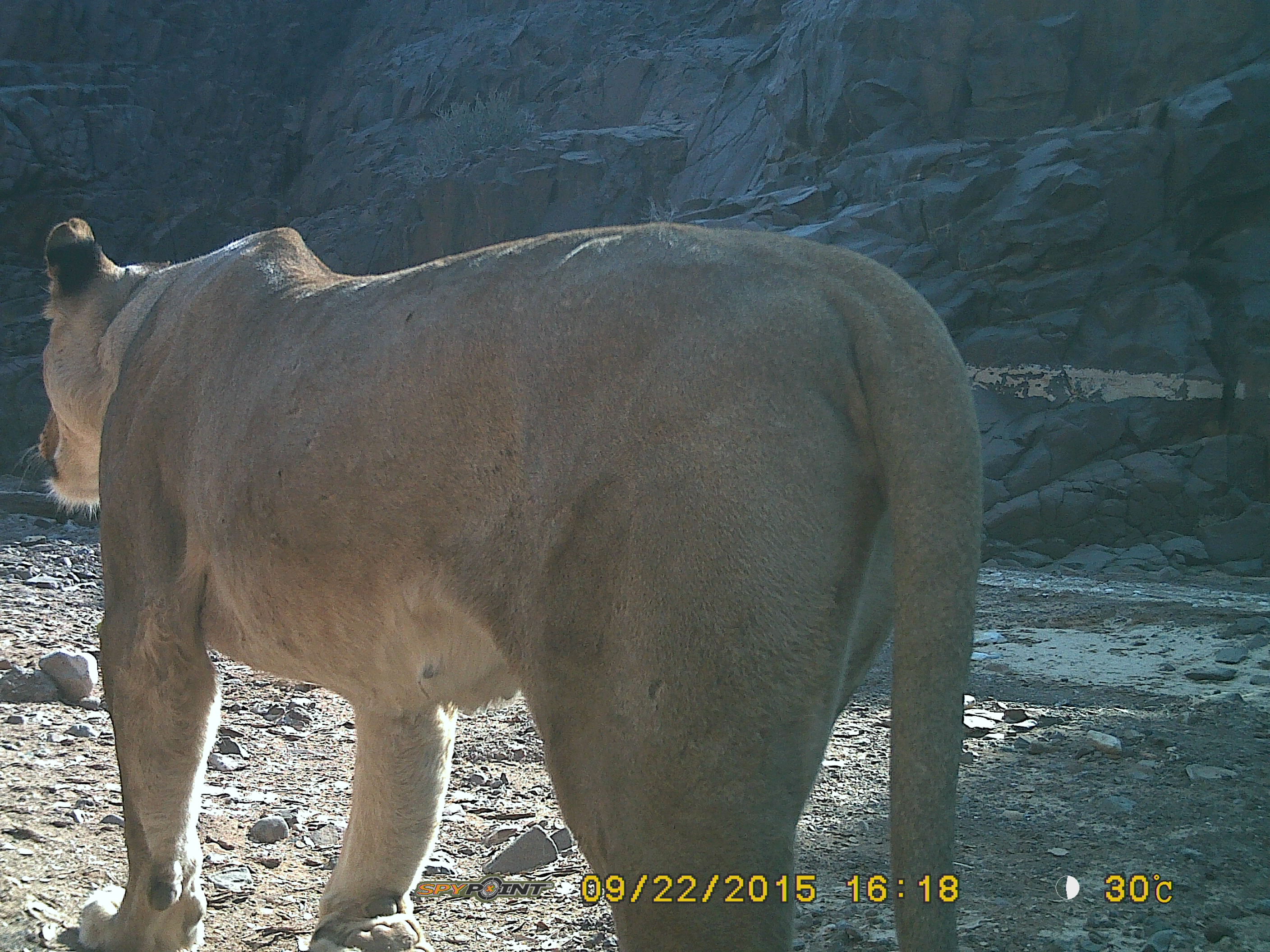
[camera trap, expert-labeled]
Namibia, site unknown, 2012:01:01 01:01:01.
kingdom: Animalia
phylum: Chordata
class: Mammalia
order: Carnivora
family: Felidae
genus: Panthera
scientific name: Panthera leo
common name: lion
Panthera leo (lion).